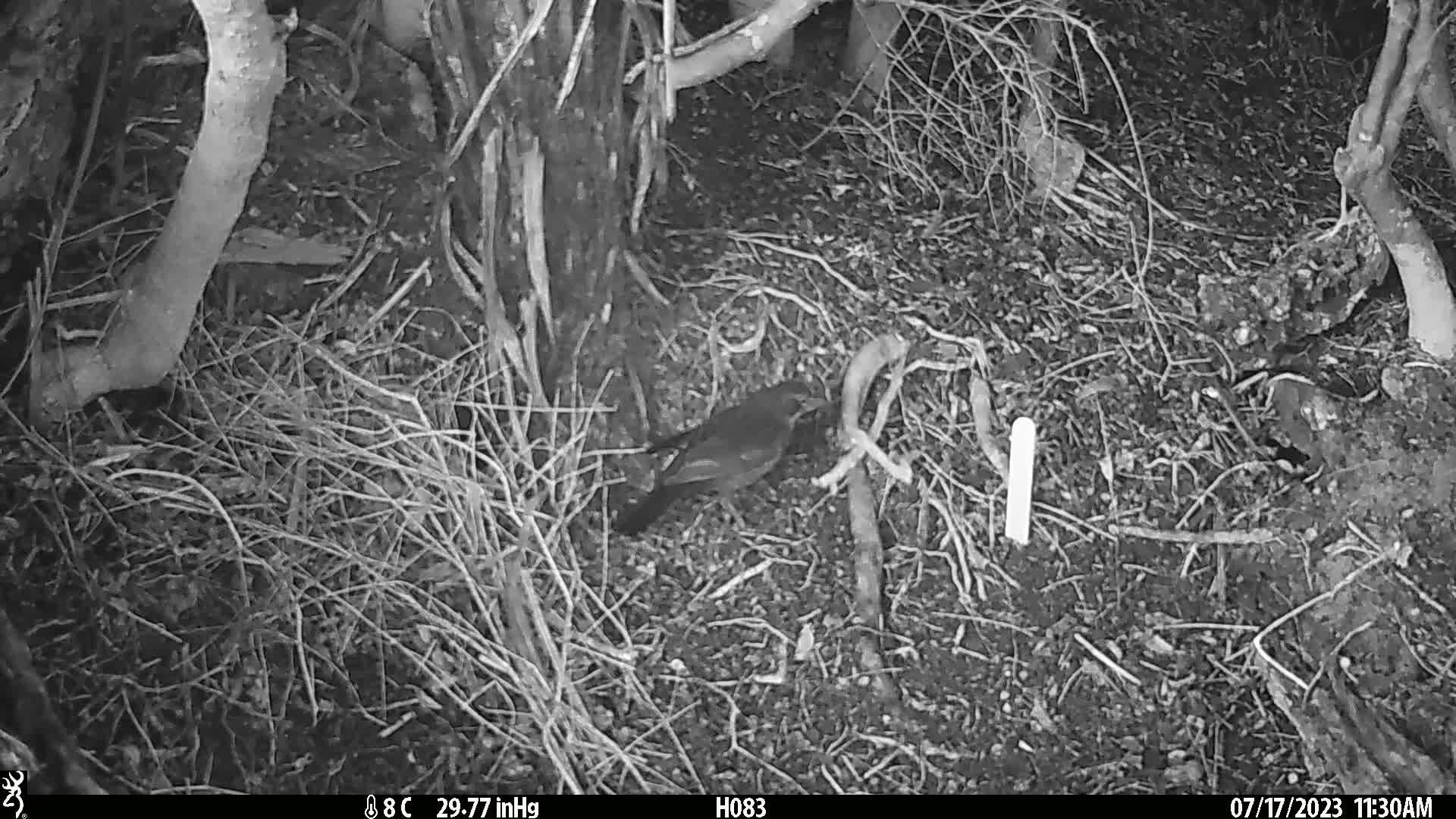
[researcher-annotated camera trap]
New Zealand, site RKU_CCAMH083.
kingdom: Animalia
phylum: Chordata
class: Aves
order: Passeriformes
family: Turdidae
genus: Turdus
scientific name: Turdus merula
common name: eurasian blackbird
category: blackbird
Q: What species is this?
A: Blackbird (eurasian blackbird) (Turdus merula).